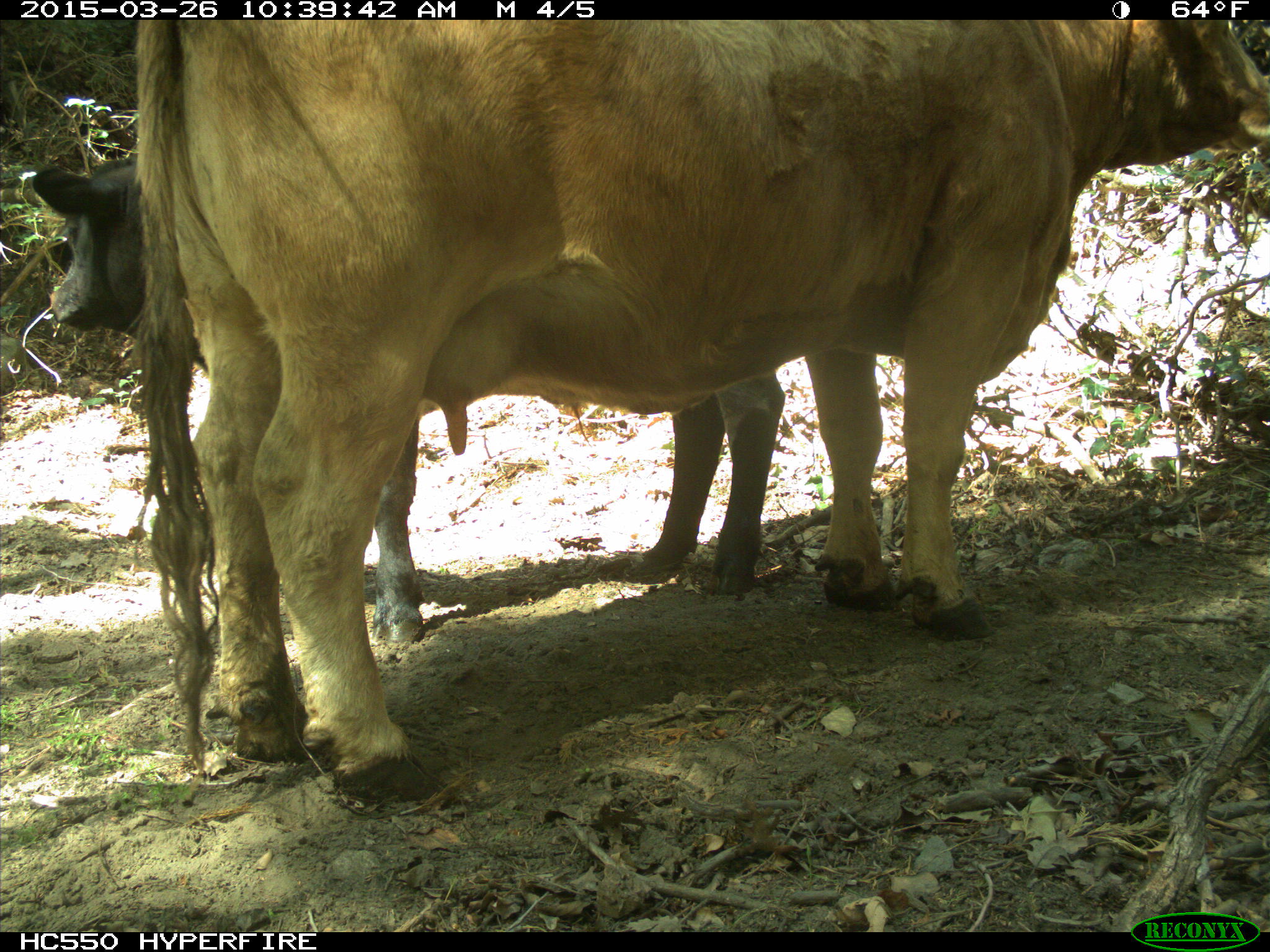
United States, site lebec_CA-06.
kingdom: Animalia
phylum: Chordata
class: Mammalia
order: Artiodactyla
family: Bovidae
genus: Bos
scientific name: Bos taurus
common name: domestic cow